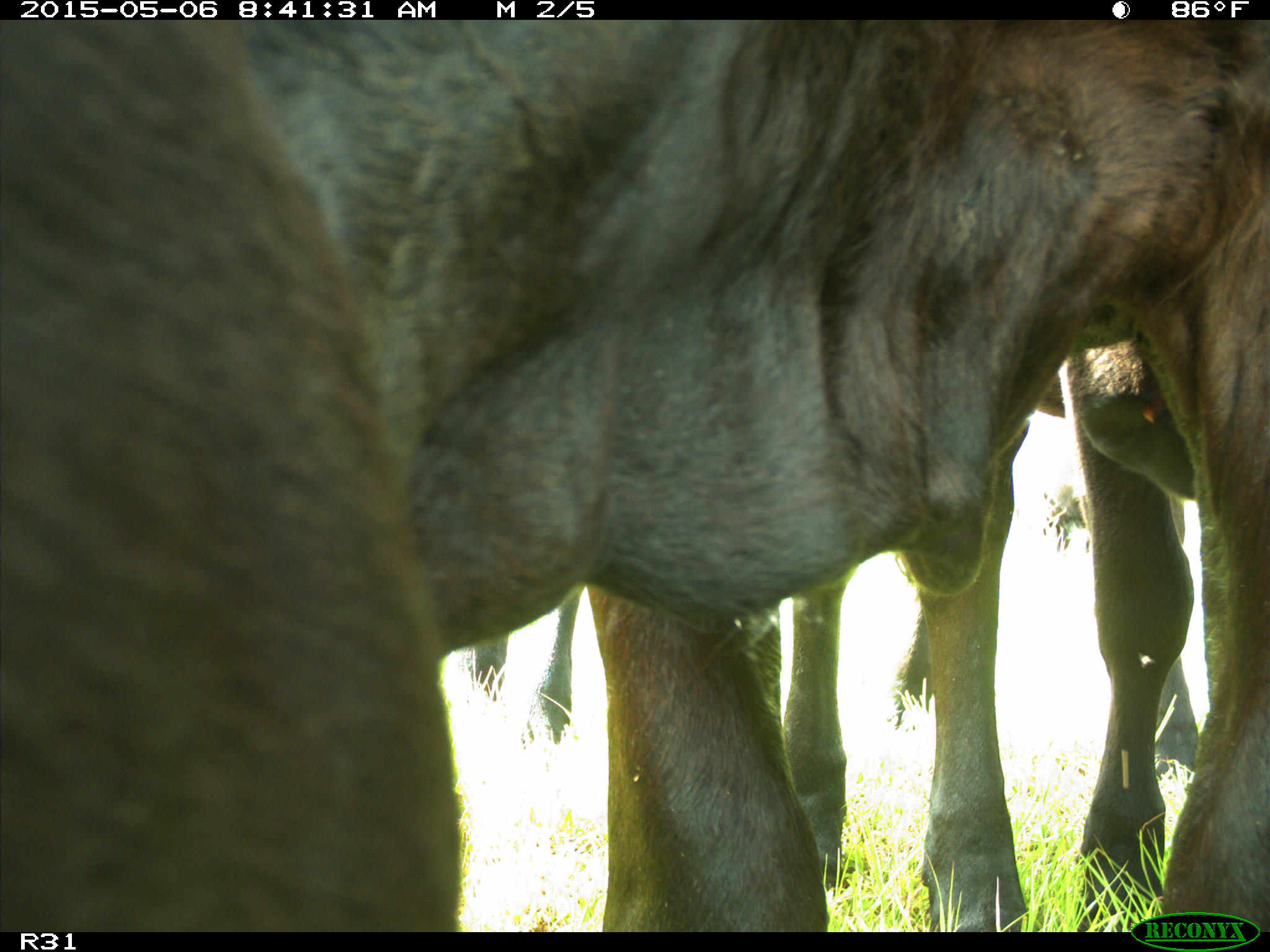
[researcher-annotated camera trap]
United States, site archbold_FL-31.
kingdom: Animalia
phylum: Chordata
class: Mammalia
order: Artiodactyla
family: Bovidae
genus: Bos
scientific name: Bos taurus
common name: domestic cow